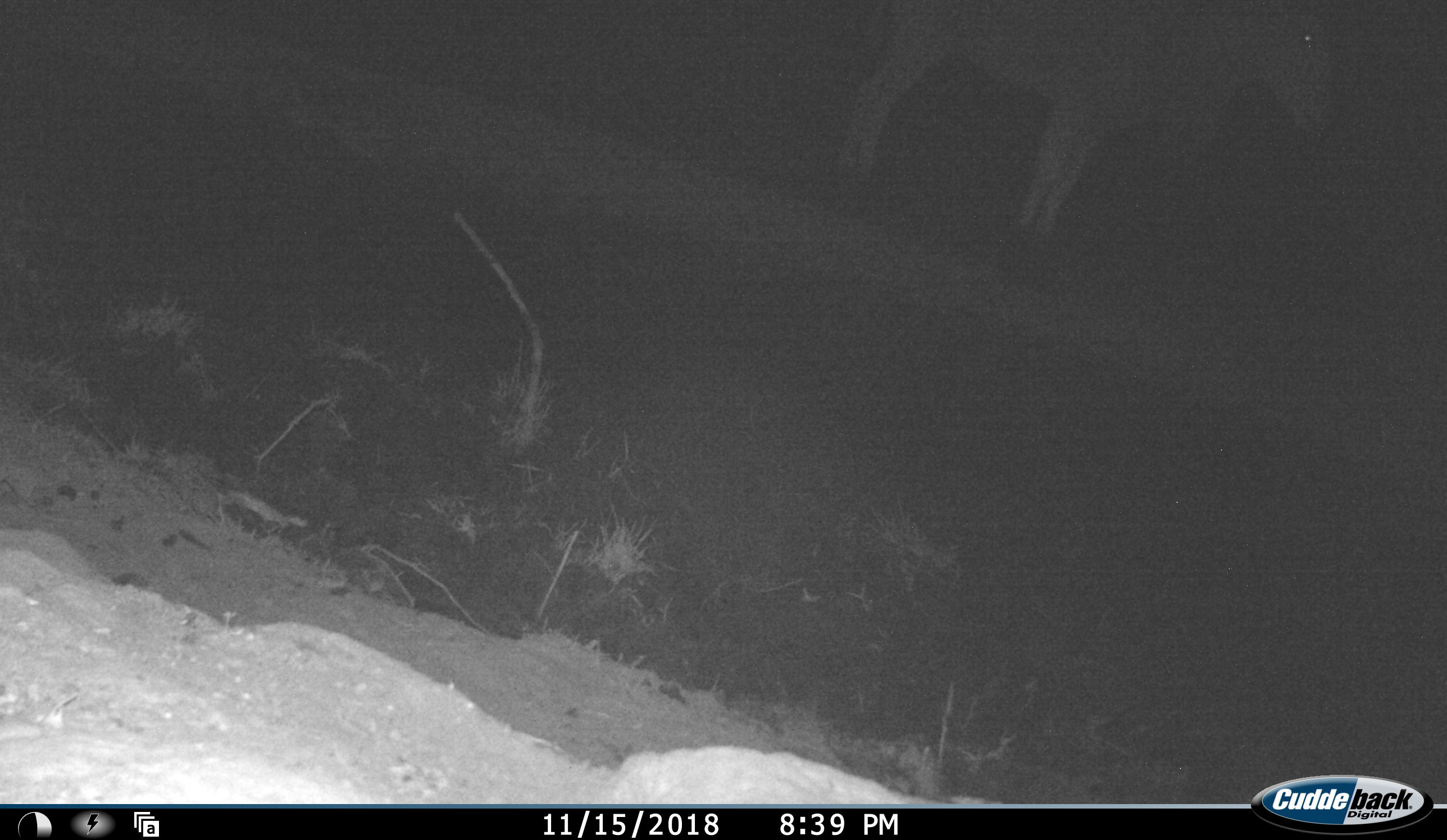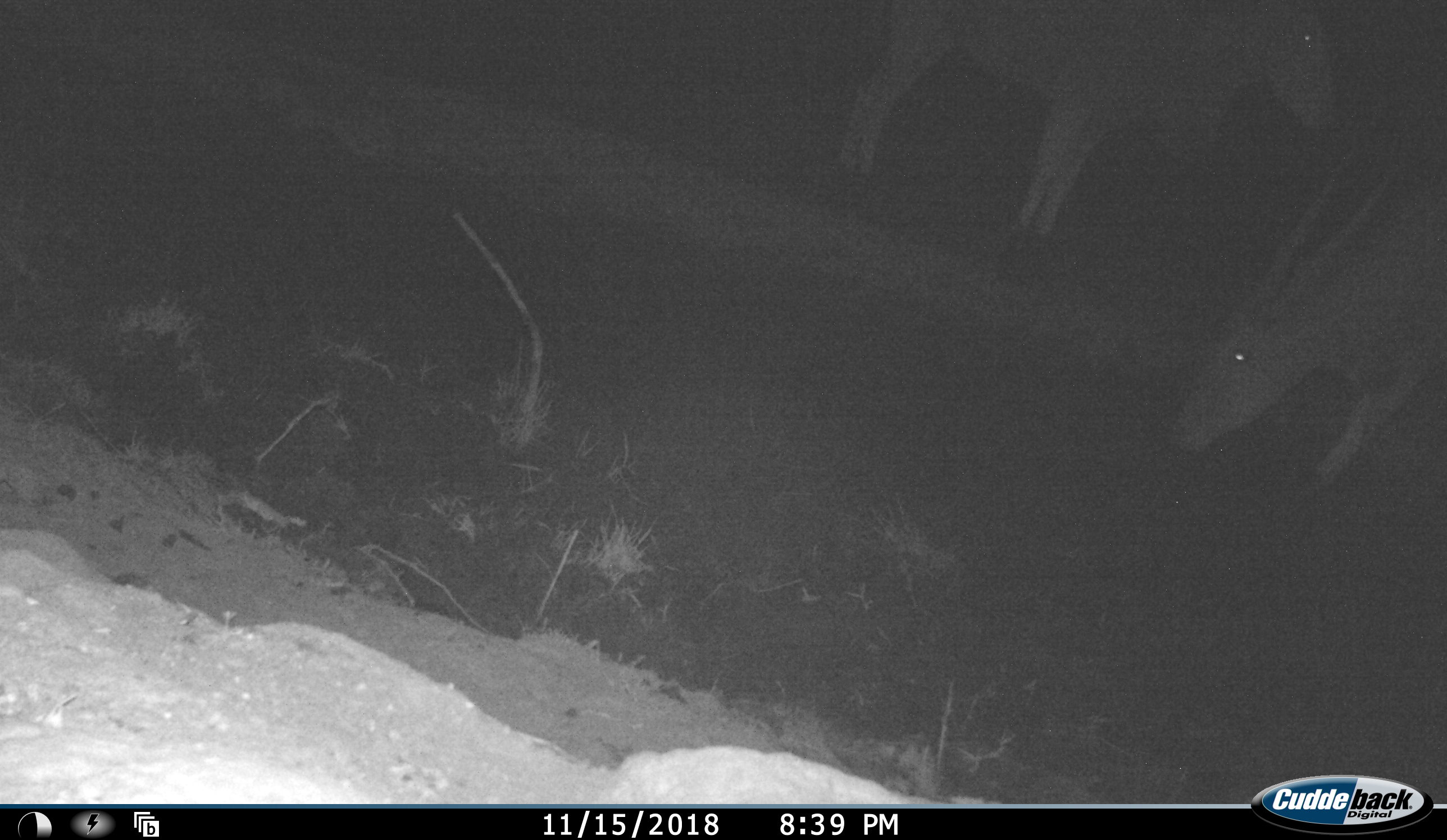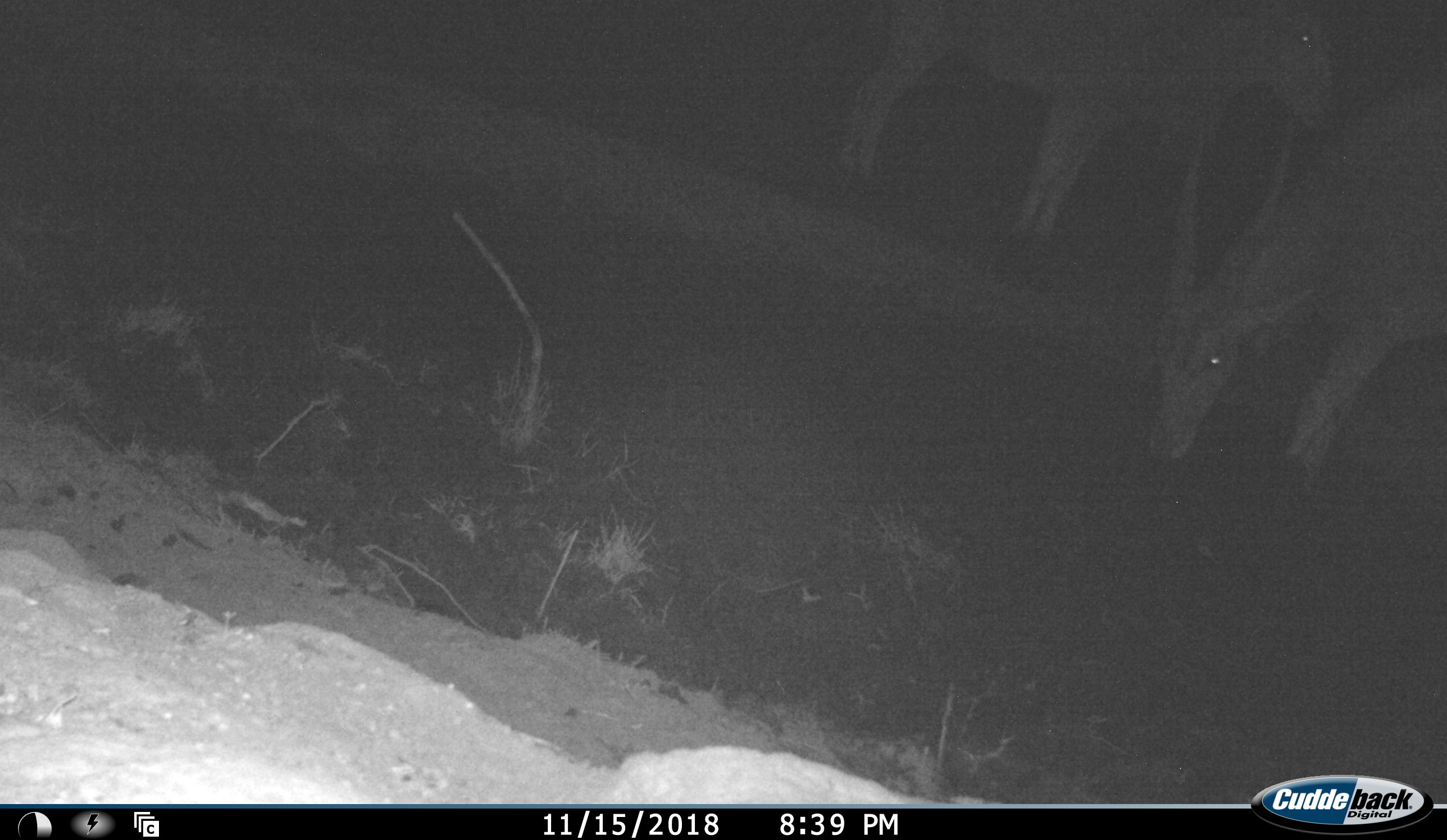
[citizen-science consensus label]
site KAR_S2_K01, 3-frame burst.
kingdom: Animalia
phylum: Chordata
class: Mammalia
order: Artiodactyla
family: Bovidae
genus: Tragelaphus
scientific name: Tragelaphus oryx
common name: eland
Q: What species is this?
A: Eland (Tragelaphus oryx).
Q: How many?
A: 2.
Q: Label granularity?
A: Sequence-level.